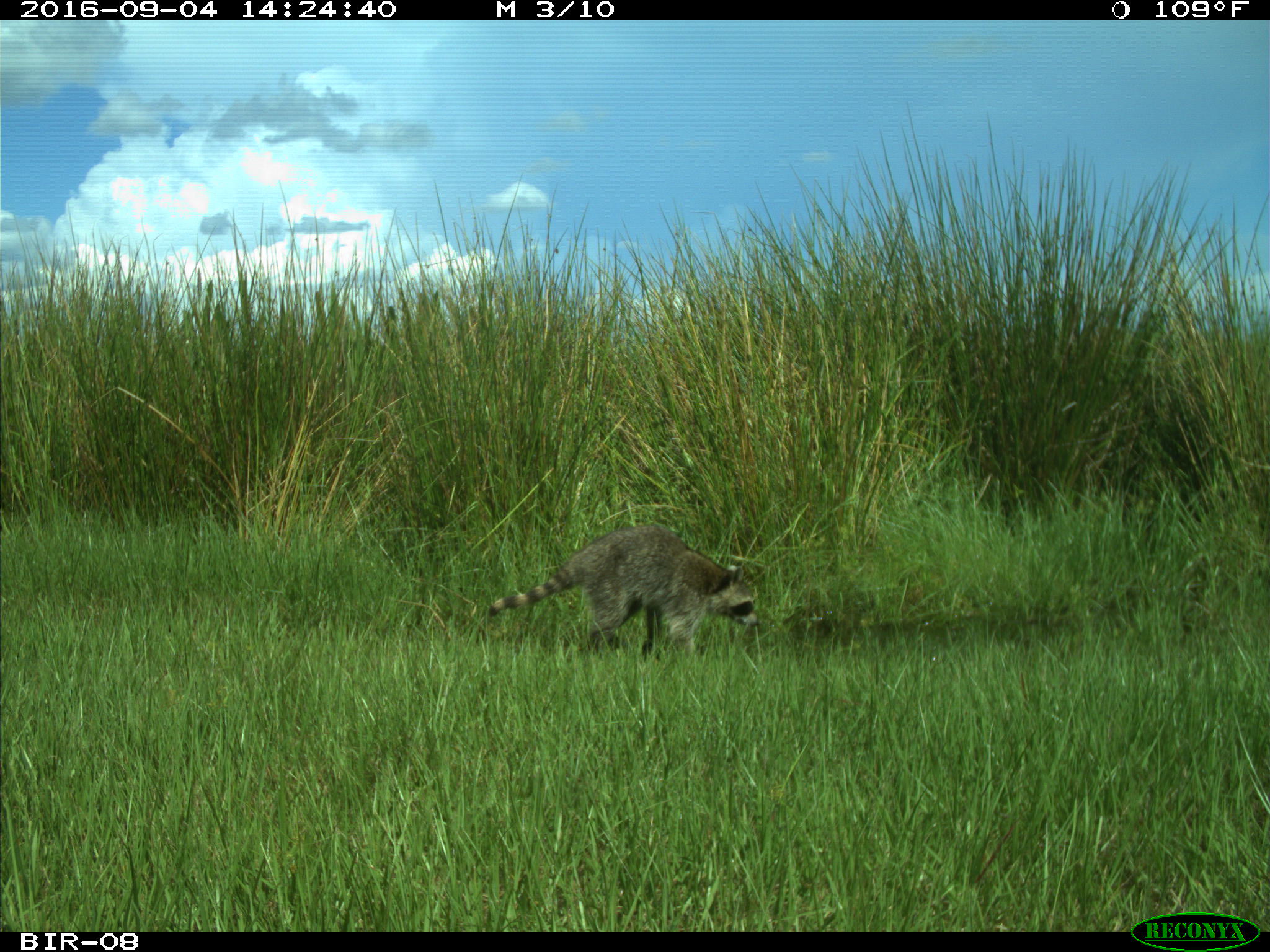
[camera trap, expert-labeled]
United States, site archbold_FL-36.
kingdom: Animalia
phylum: Chordata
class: Mammalia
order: Carnivora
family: Procyonidae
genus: Procyon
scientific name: Procyon lotor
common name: common raccoon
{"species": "Procyon lotor (common raccoon)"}